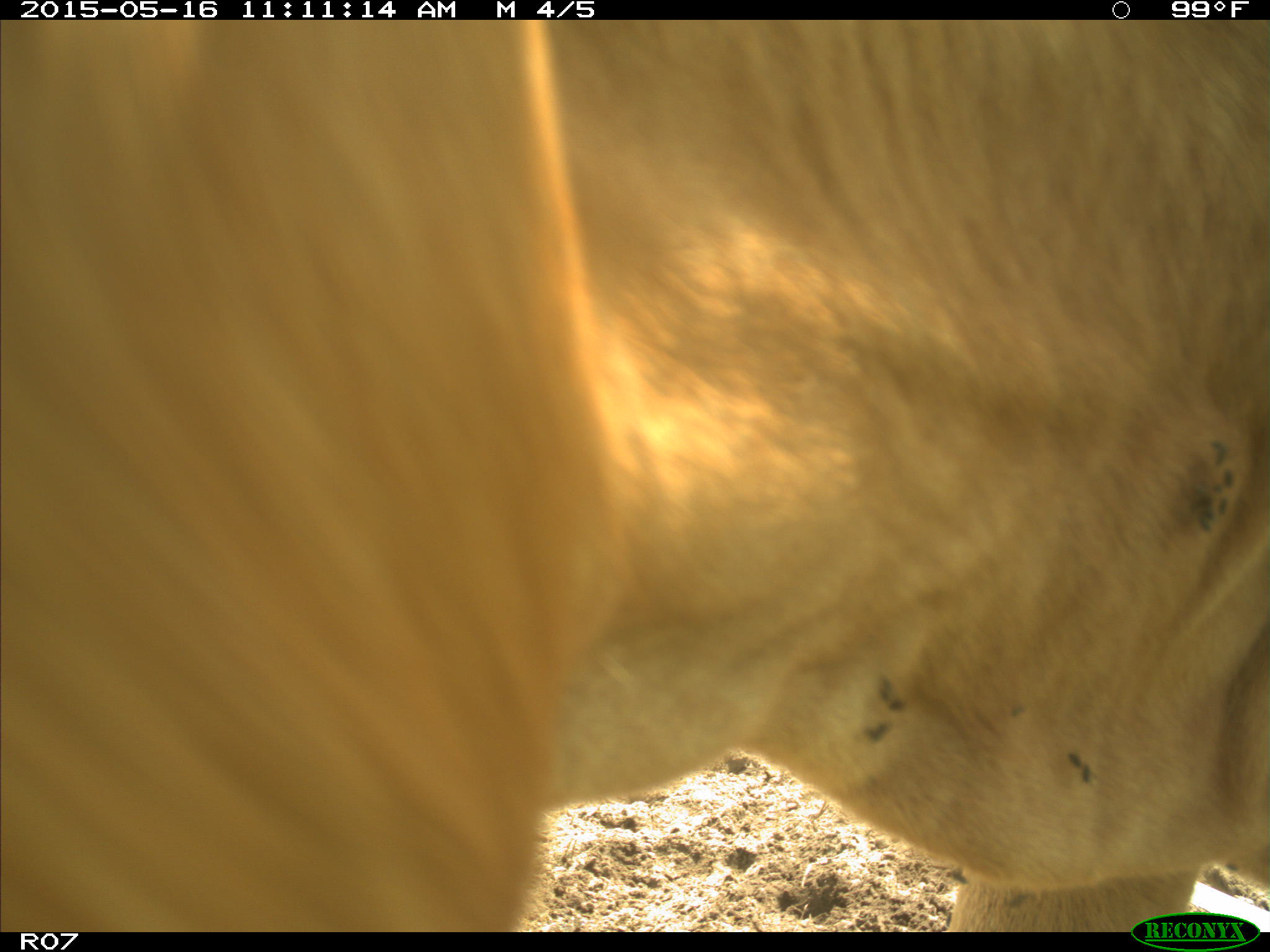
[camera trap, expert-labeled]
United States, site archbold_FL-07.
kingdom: Animalia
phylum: Chordata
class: Mammalia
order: Artiodactyla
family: Bovidae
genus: Bos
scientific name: Bos taurus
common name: domestic cow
Bos taurus (domestic cow).